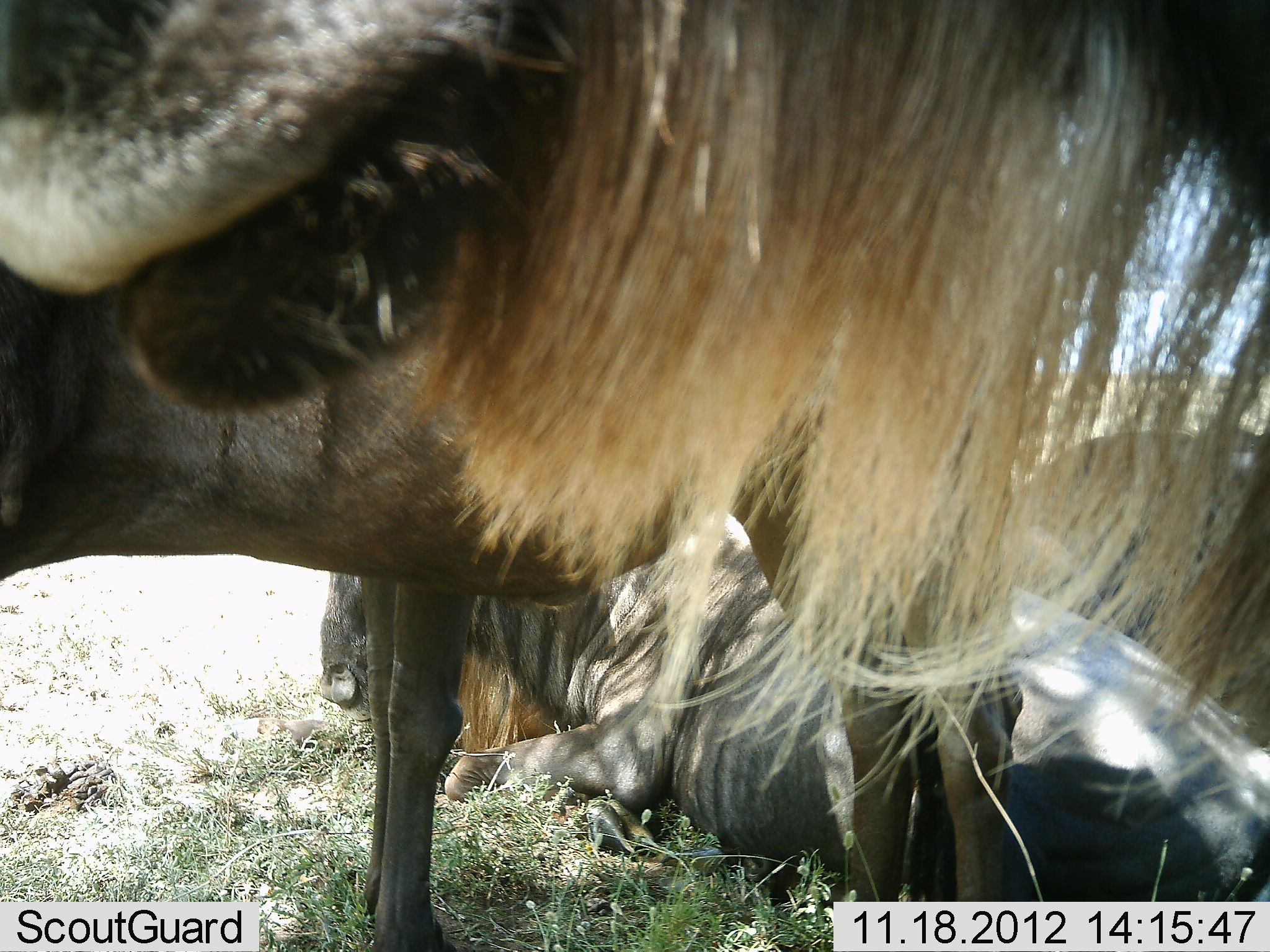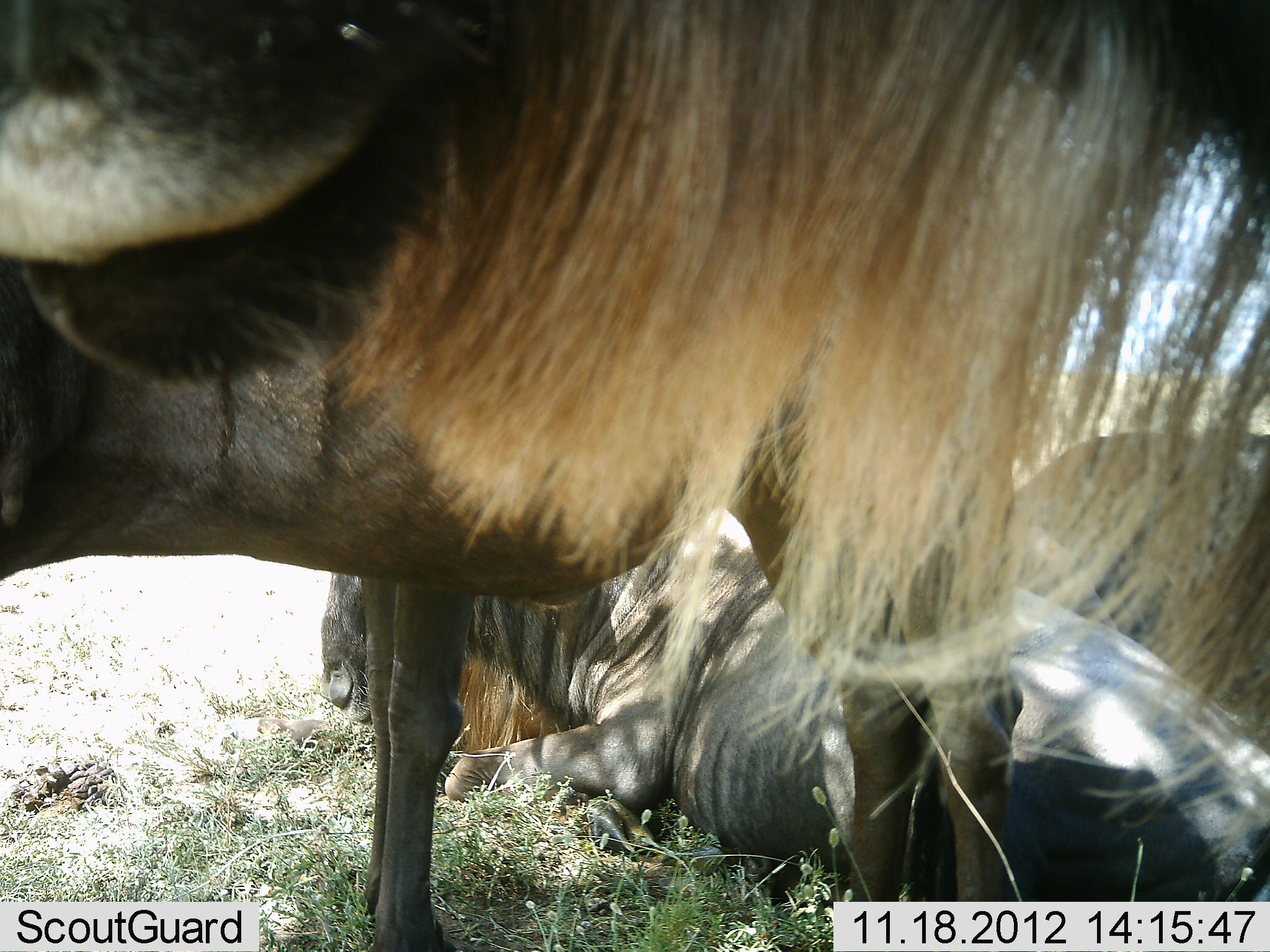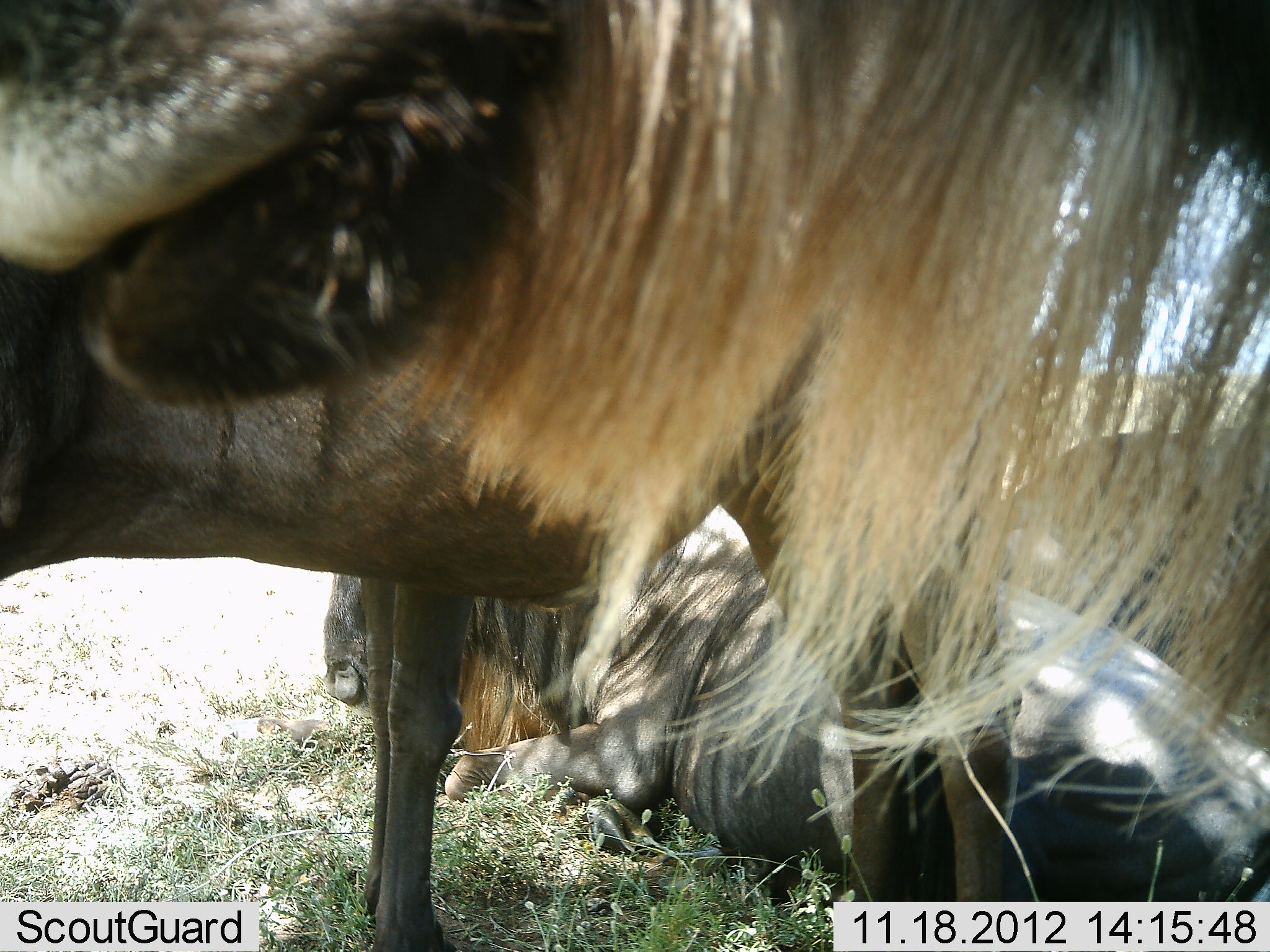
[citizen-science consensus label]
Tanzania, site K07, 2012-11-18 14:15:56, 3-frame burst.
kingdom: Animalia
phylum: Chordata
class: Mammalia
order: Artiodactyla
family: Bovidae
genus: Connochaetes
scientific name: Connochaetes taurinus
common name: blue wildebeest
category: wildebeest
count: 4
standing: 80%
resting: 100%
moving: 0%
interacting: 10%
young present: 0%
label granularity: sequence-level